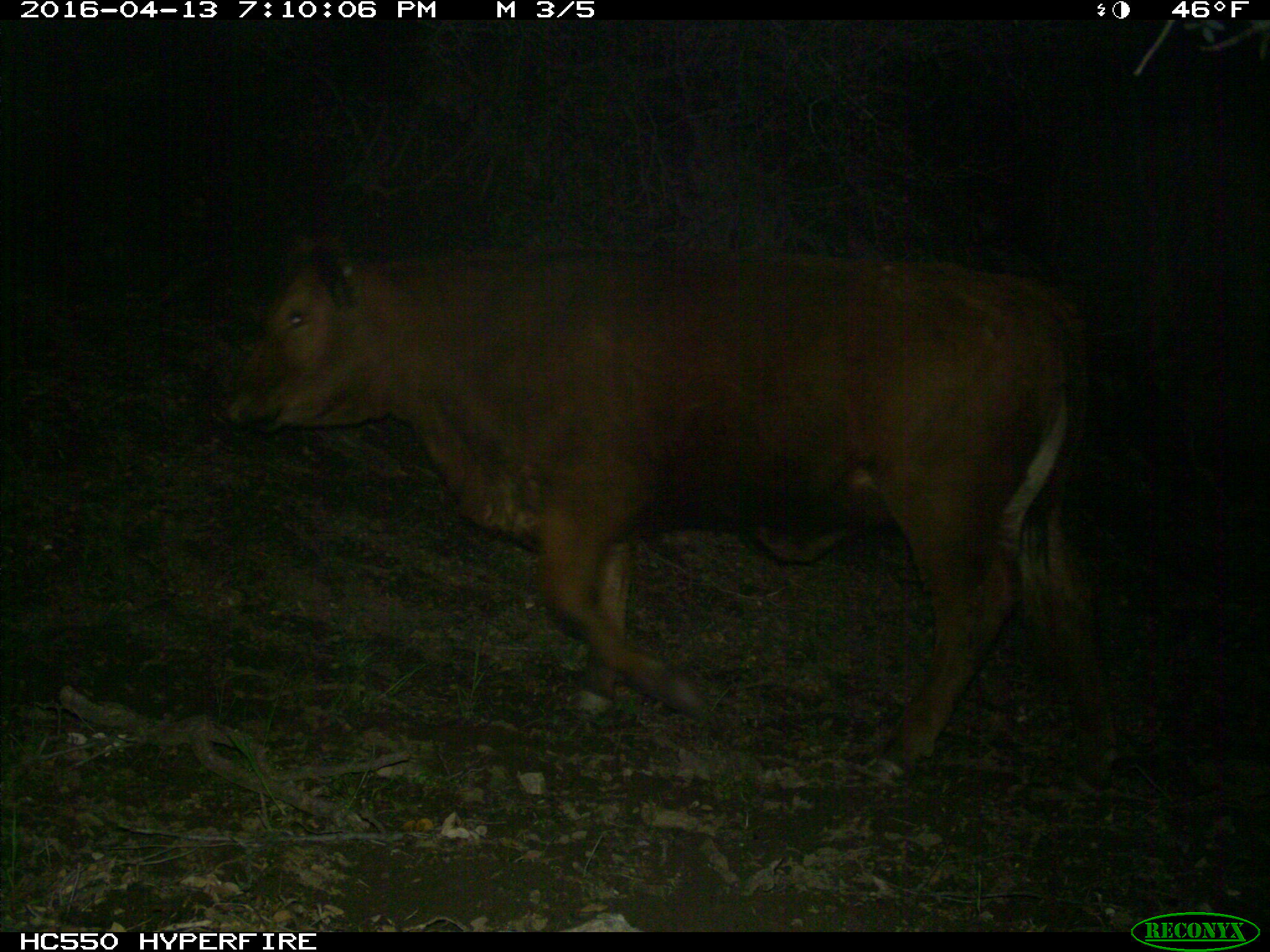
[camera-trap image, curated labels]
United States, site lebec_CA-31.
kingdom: Animalia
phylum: Chordata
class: Mammalia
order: Artiodactyla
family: Bovidae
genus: Bos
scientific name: Bos taurus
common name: domestic cow